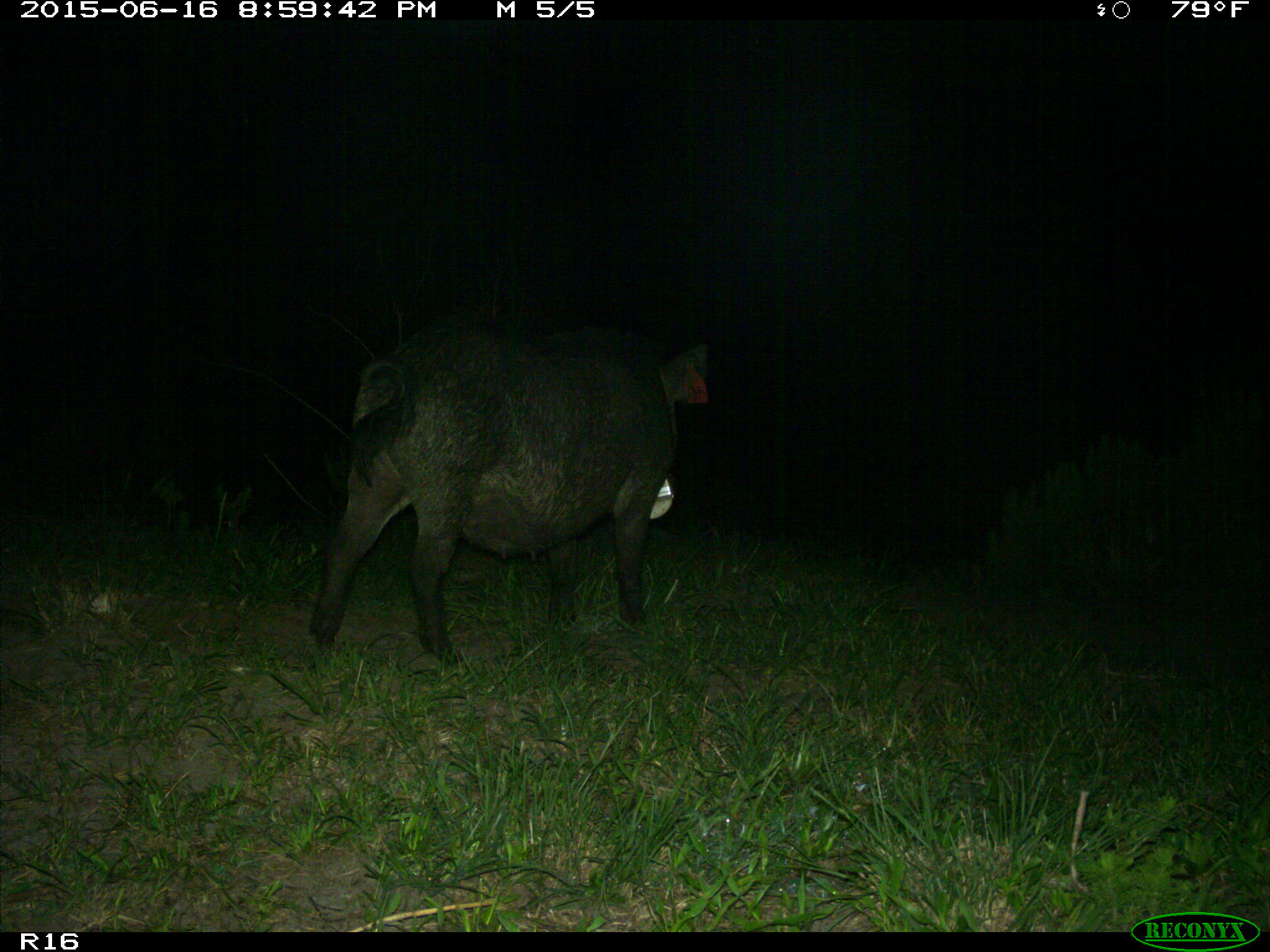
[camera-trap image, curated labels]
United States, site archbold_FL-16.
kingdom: Animalia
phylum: Chordata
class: Mammalia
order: Artiodactyla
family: Suidae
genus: Sus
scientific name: Sus scrofa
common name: wild boar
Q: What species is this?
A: Sus scrofa (wild boar).